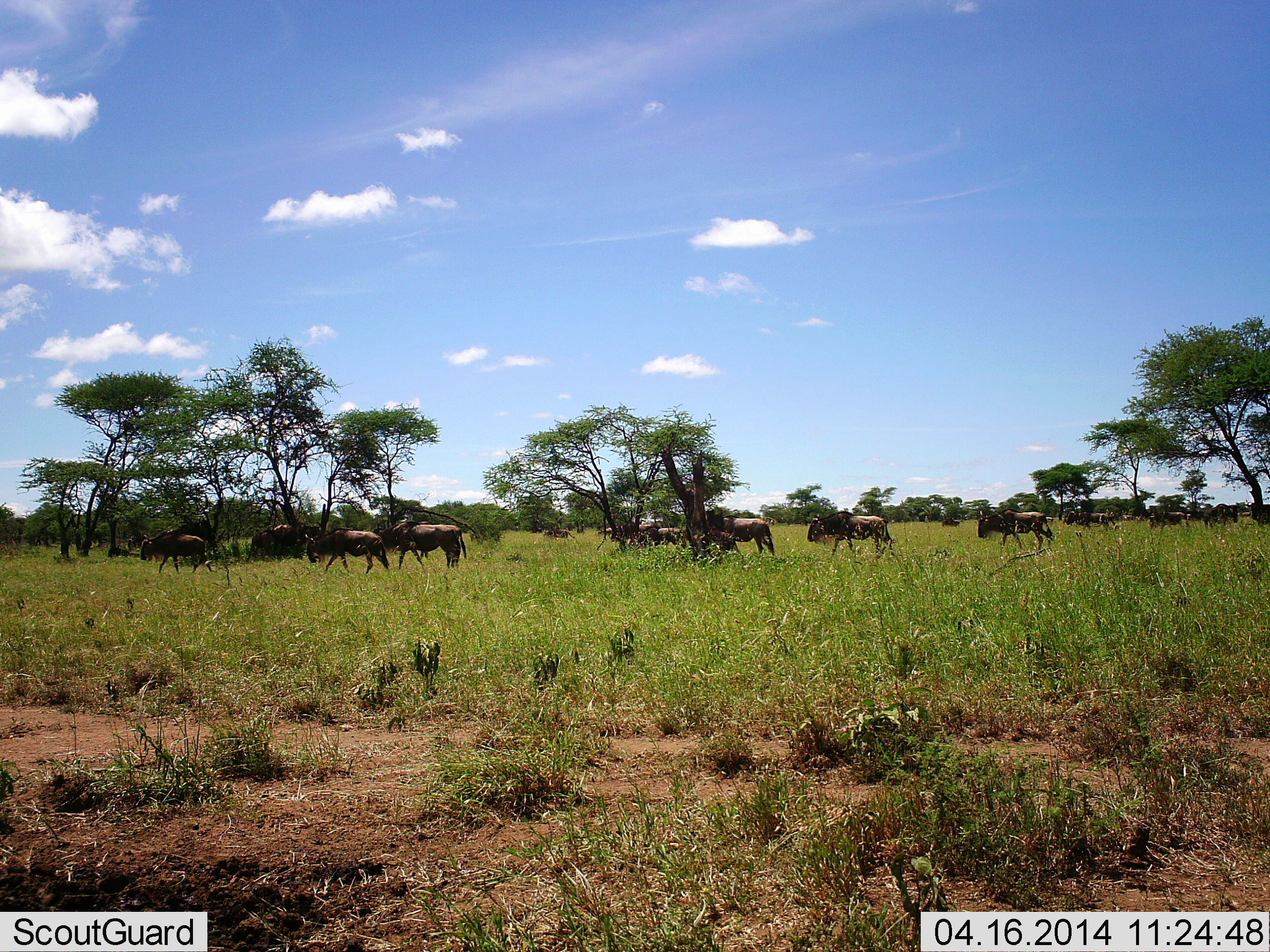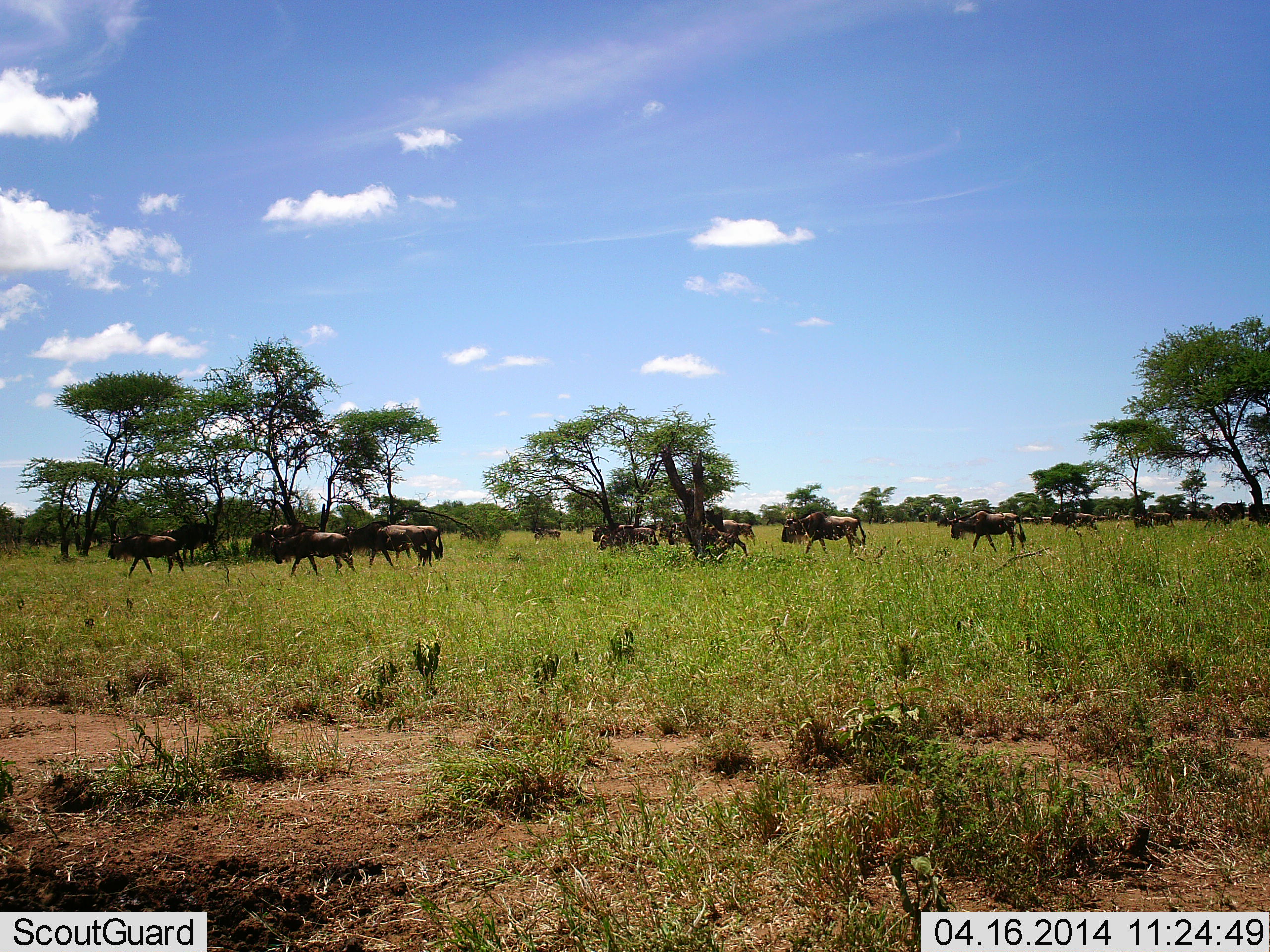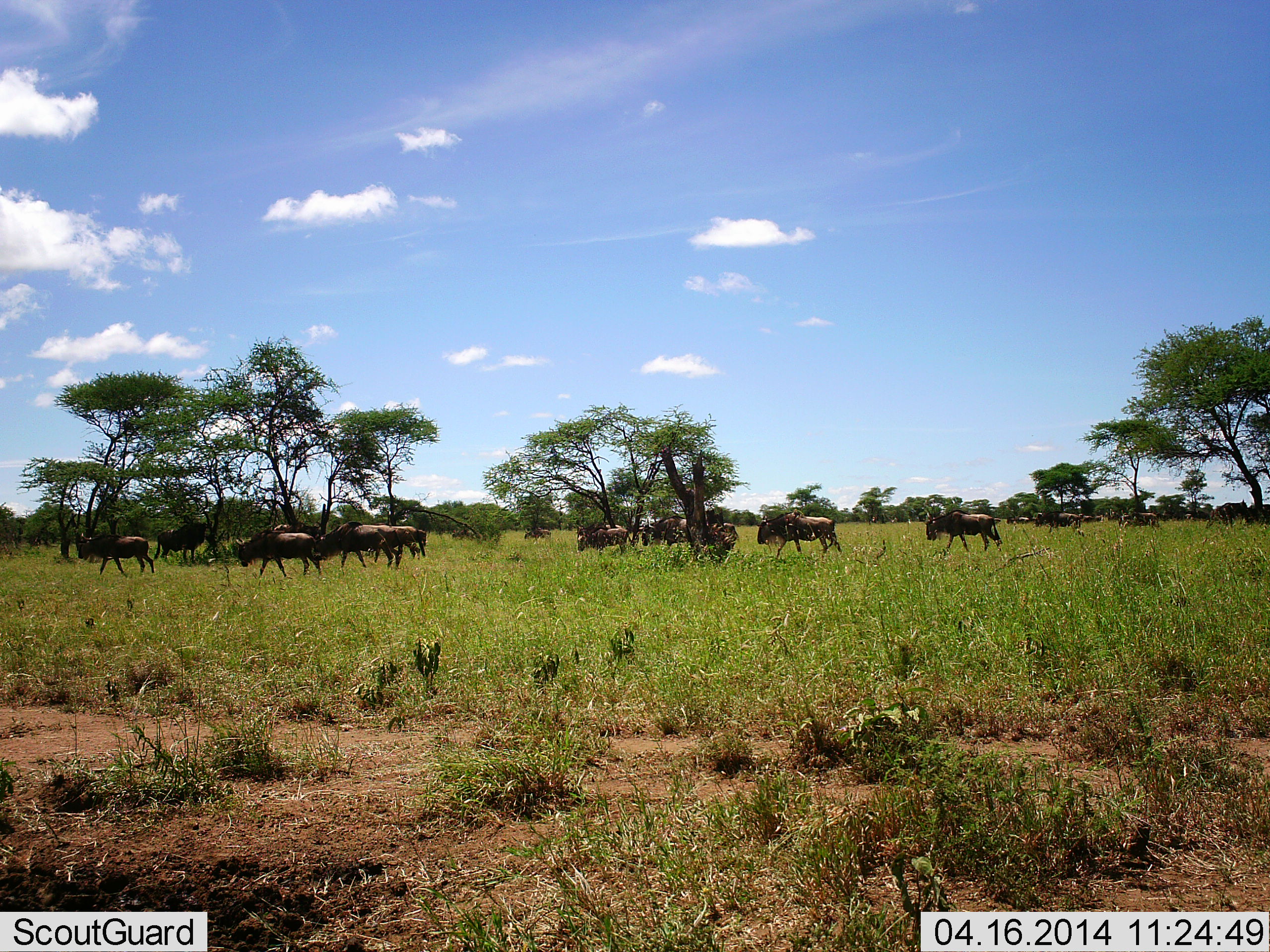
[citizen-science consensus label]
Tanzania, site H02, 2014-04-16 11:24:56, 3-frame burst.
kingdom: Animalia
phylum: Chordata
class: Mammalia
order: Artiodactyla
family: Bovidae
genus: Connochaetes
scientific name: Connochaetes taurinus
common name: blue wildebeest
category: wildebeest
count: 11-50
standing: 11%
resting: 0%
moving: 97%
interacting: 3%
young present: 0%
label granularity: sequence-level